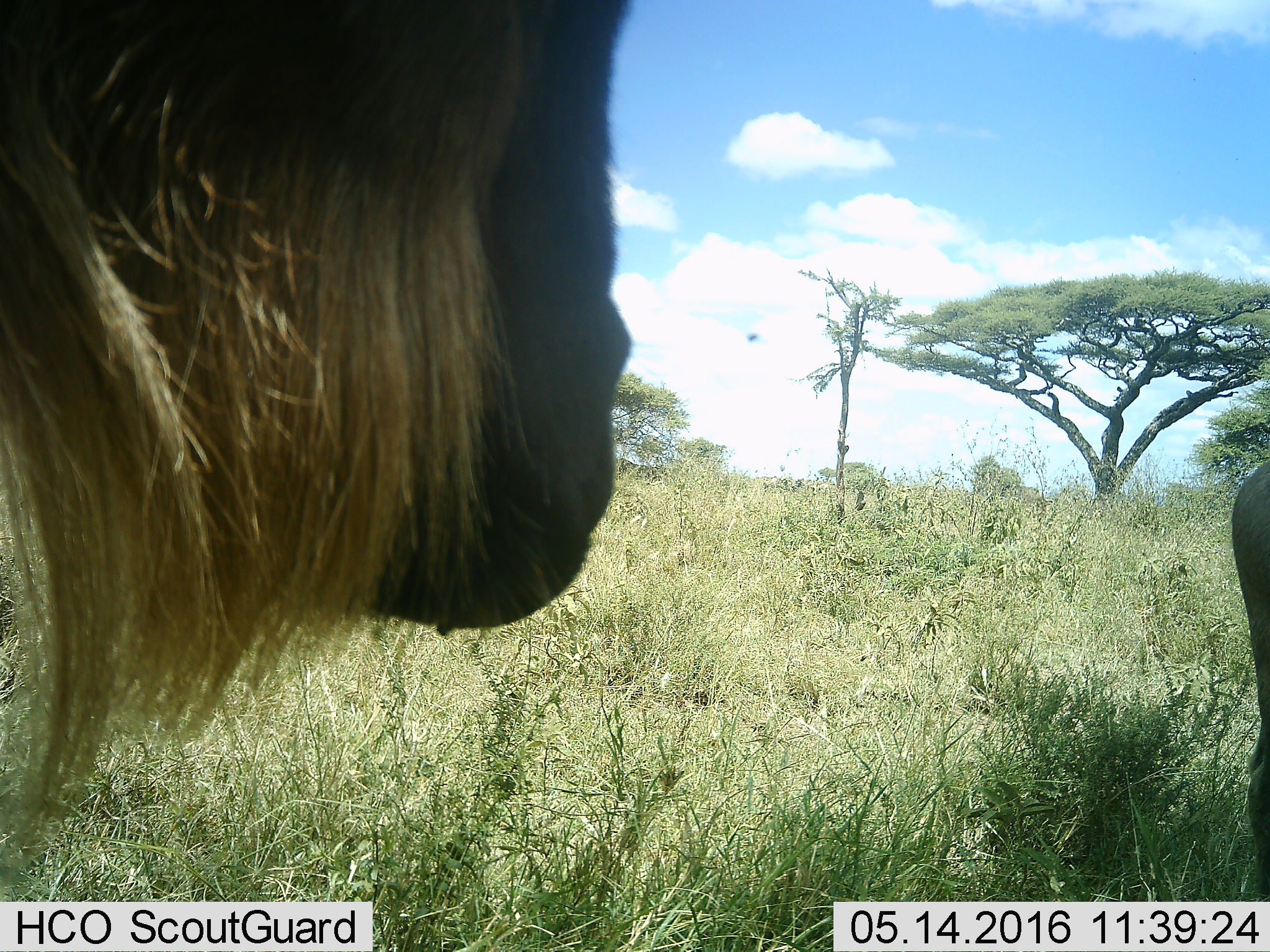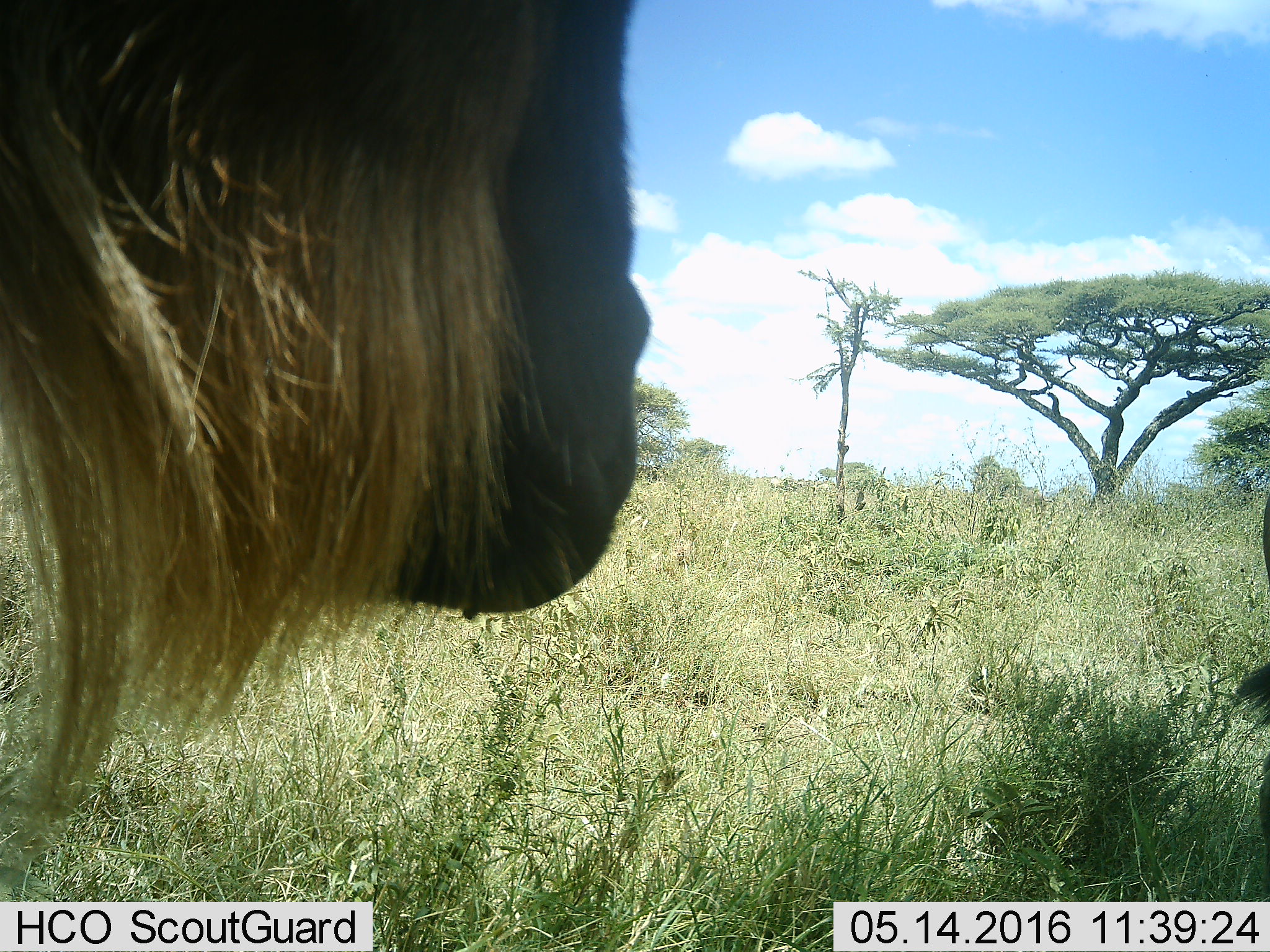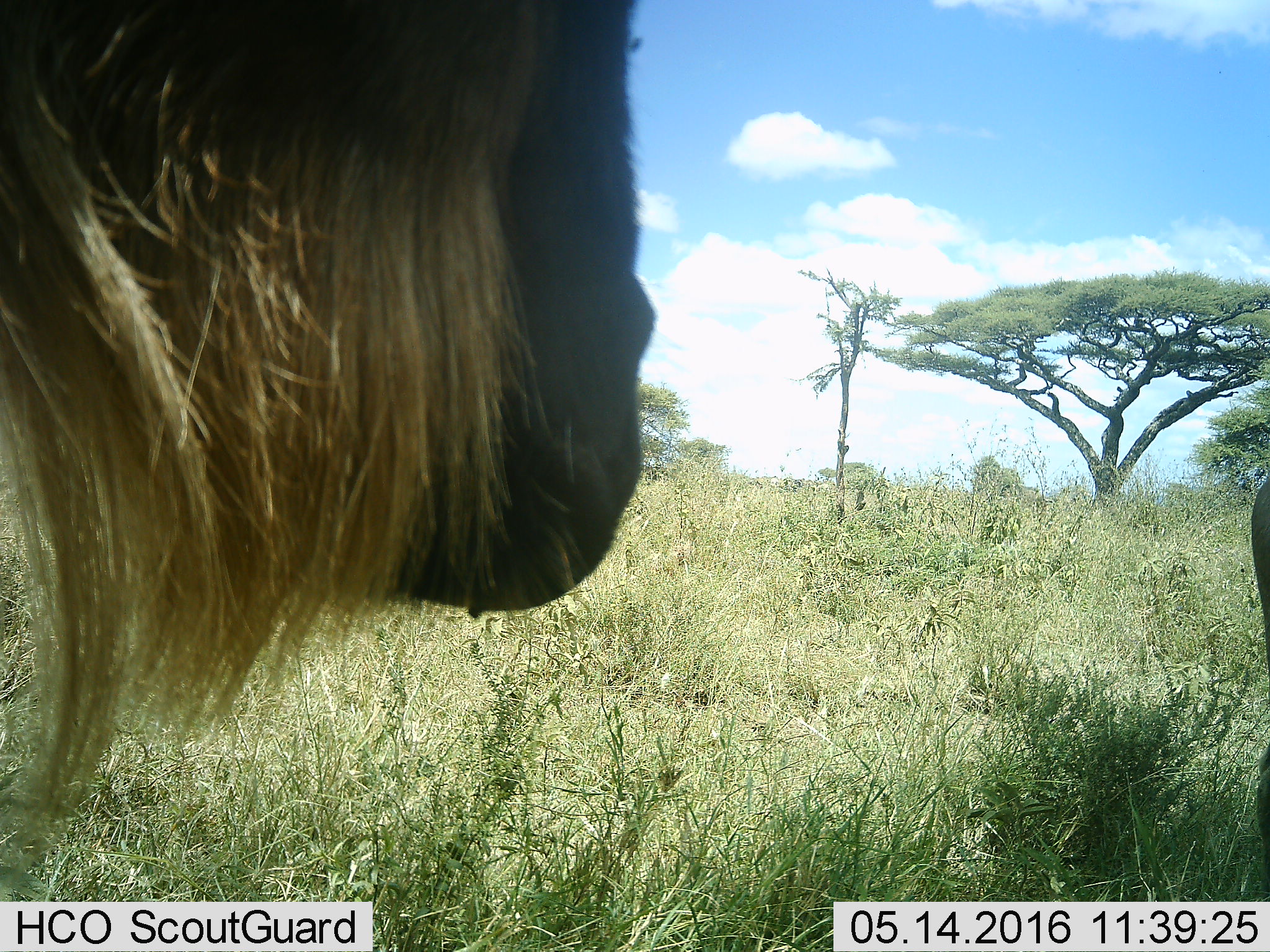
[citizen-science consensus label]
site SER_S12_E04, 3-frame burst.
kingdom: Animalia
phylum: Chordata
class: Mammalia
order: Artiodactyla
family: Bovidae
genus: Connochaetes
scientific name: Connochaetes taurinus taurinus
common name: blue wildebeest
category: wildebeestblue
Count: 2.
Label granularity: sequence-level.